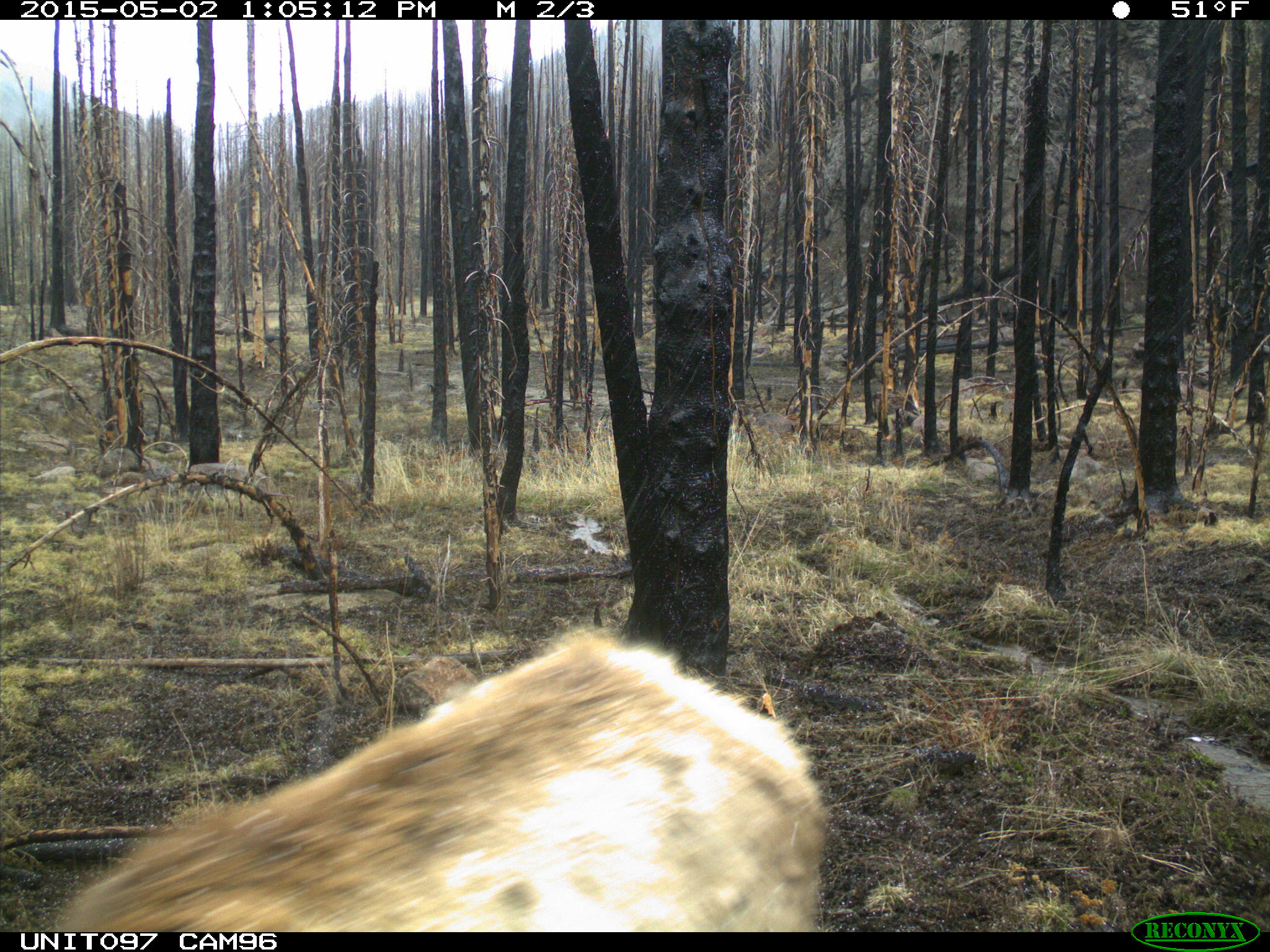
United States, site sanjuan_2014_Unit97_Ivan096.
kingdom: Animalia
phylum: Chordata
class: Mammalia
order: Artiodactyla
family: Cervidae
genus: Cervus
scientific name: Cervus elaphus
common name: red deer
Cervus elaphus (red deer).